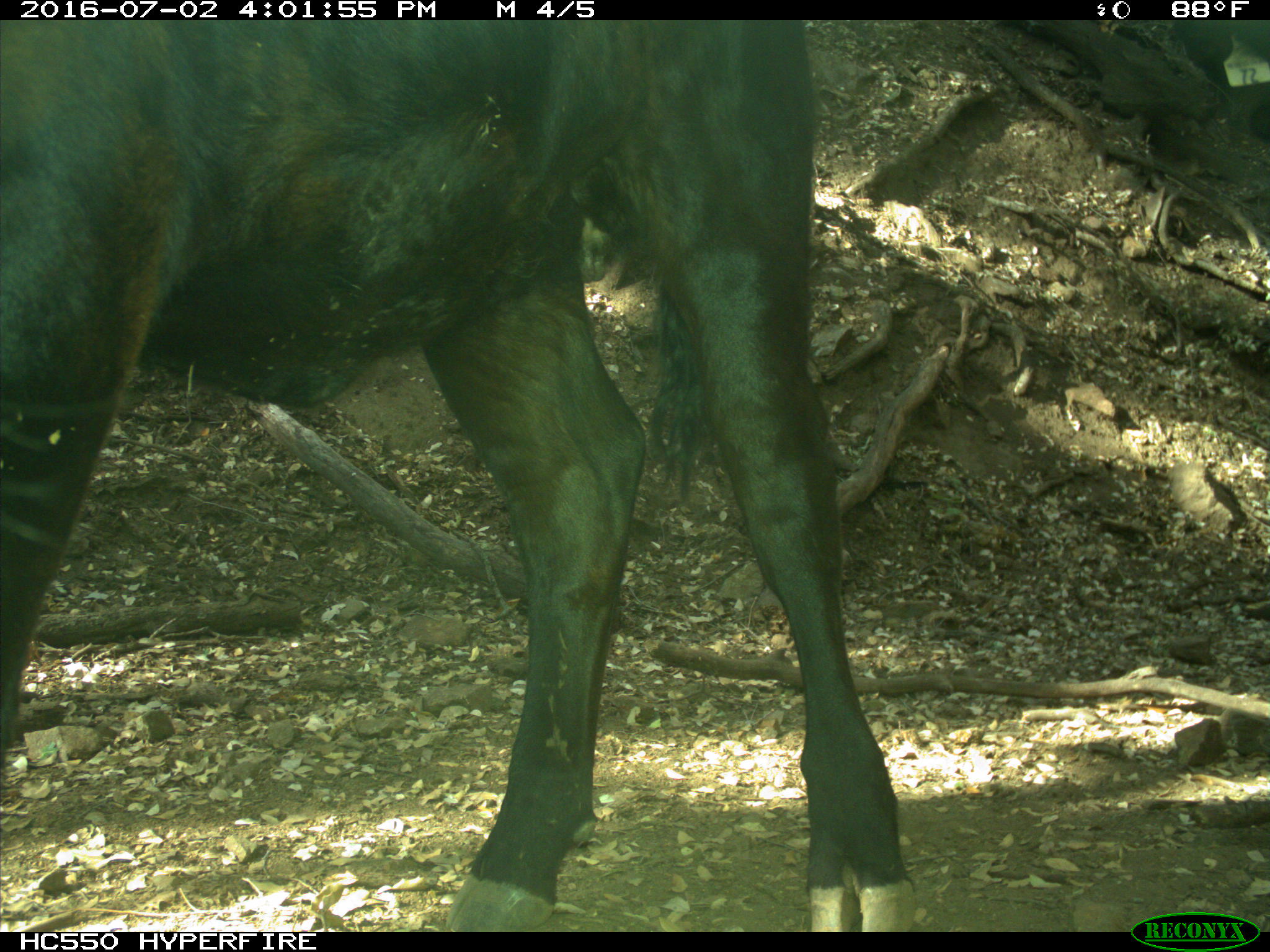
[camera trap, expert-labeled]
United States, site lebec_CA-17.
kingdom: Animalia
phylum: Chordata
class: Mammalia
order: Artiodactyla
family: Bovidae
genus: Bos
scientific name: Bos taurus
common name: domestic cow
Bos taurus (domestic cow).